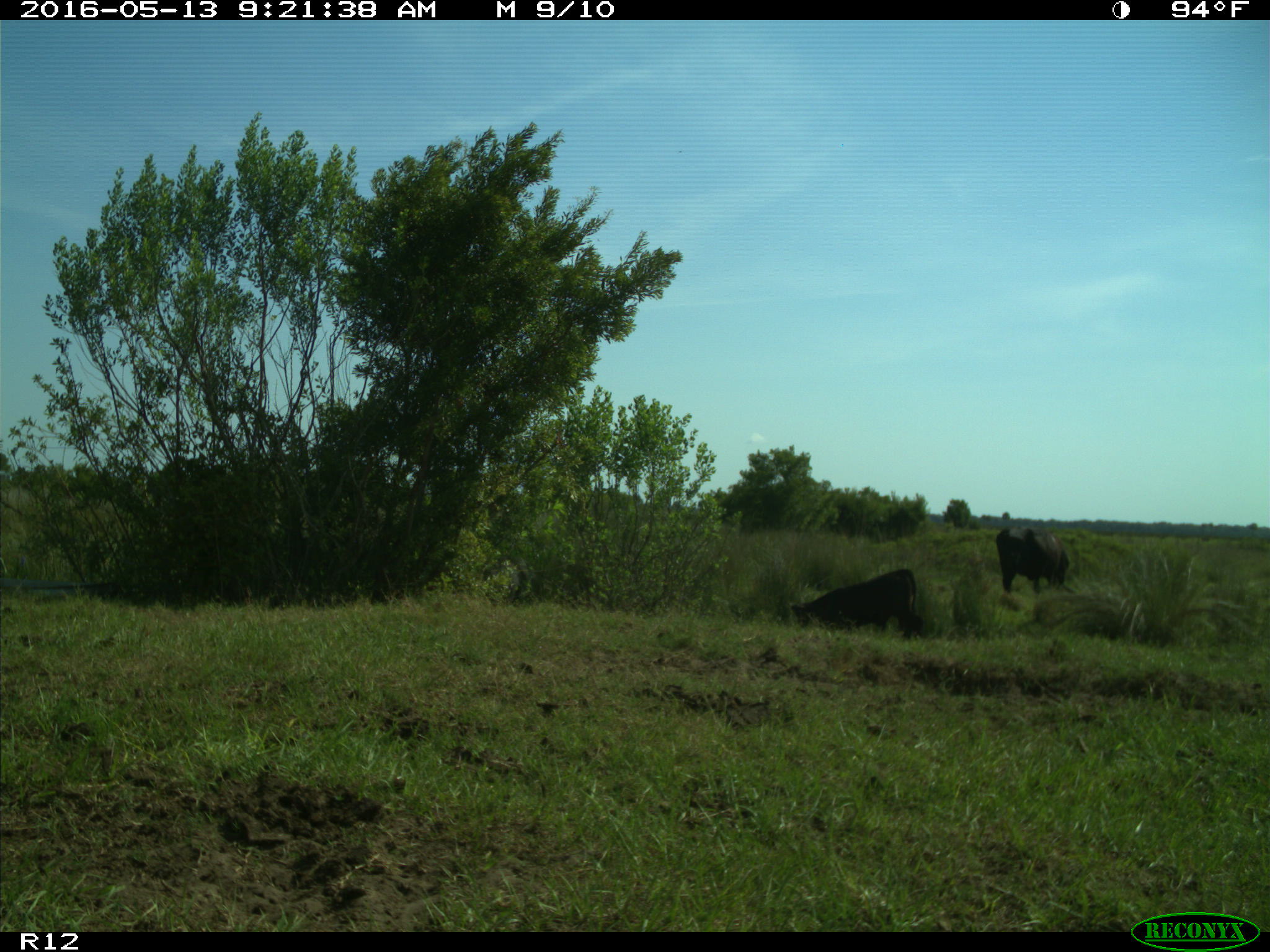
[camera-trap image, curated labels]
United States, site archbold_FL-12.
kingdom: Animalia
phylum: Chordata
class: Mammalia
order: Artiodactyla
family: Bovidae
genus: Bos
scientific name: Bos taurus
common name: domestic cow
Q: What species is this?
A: Bos taurus (domestic cow).